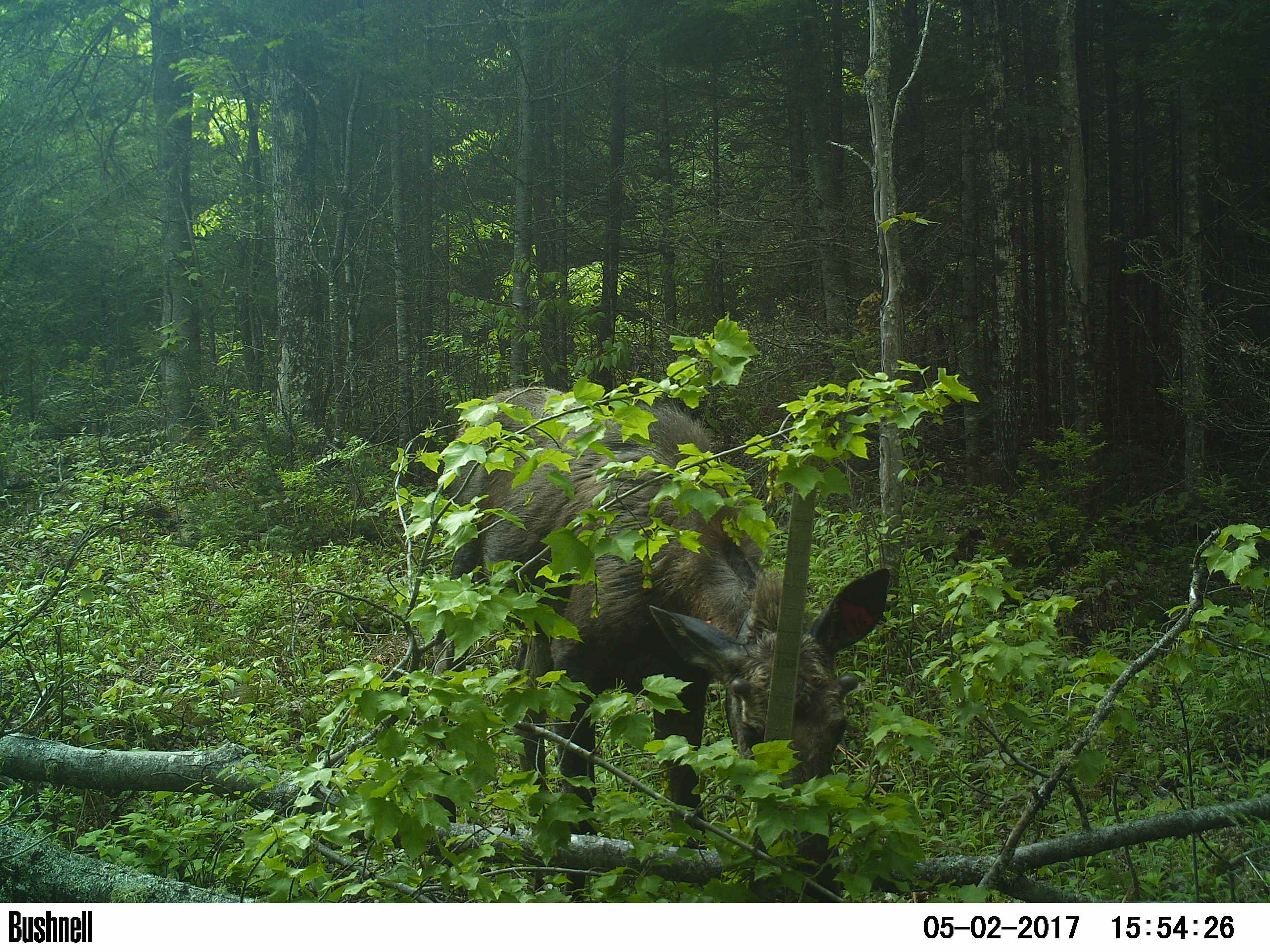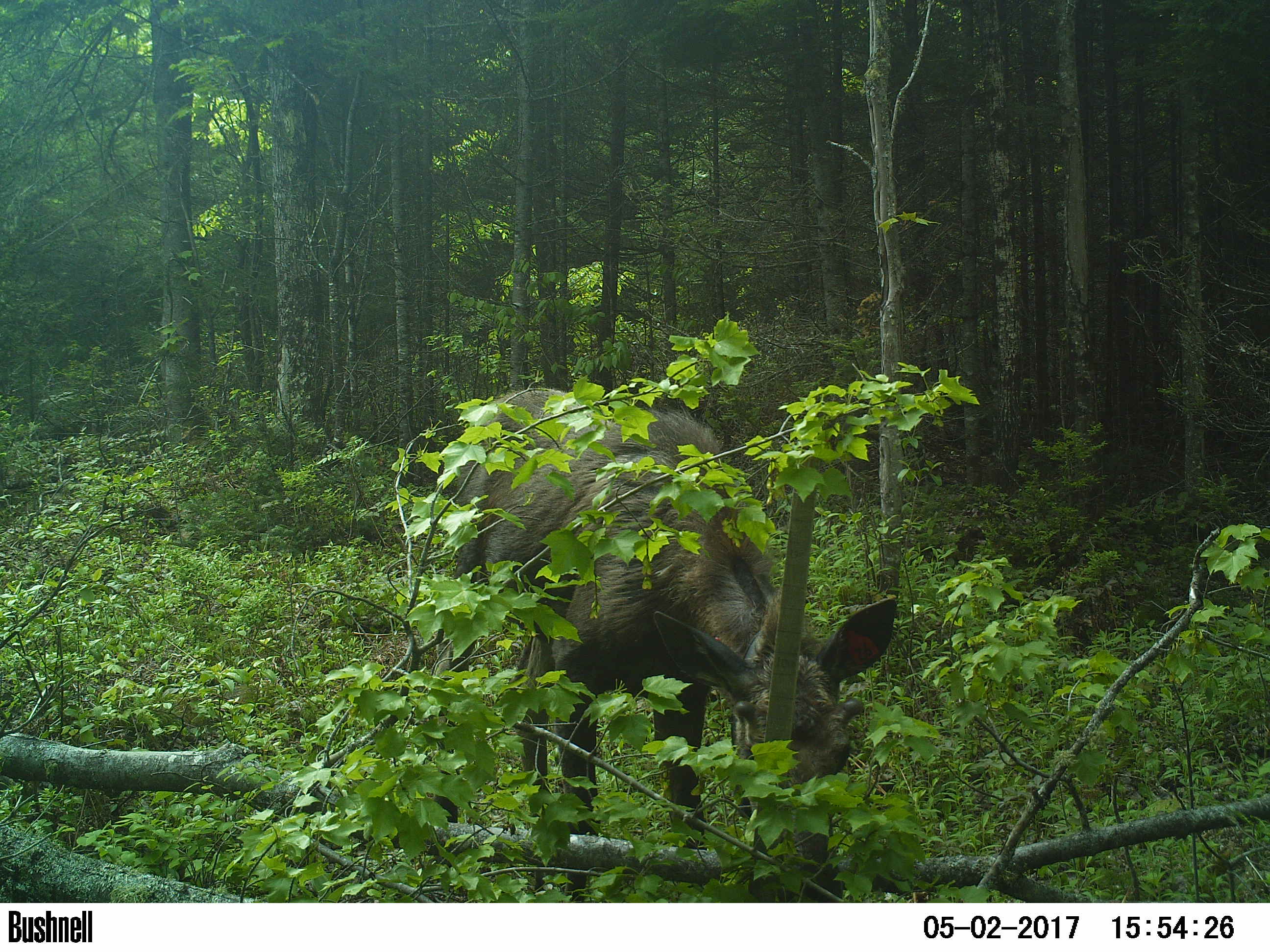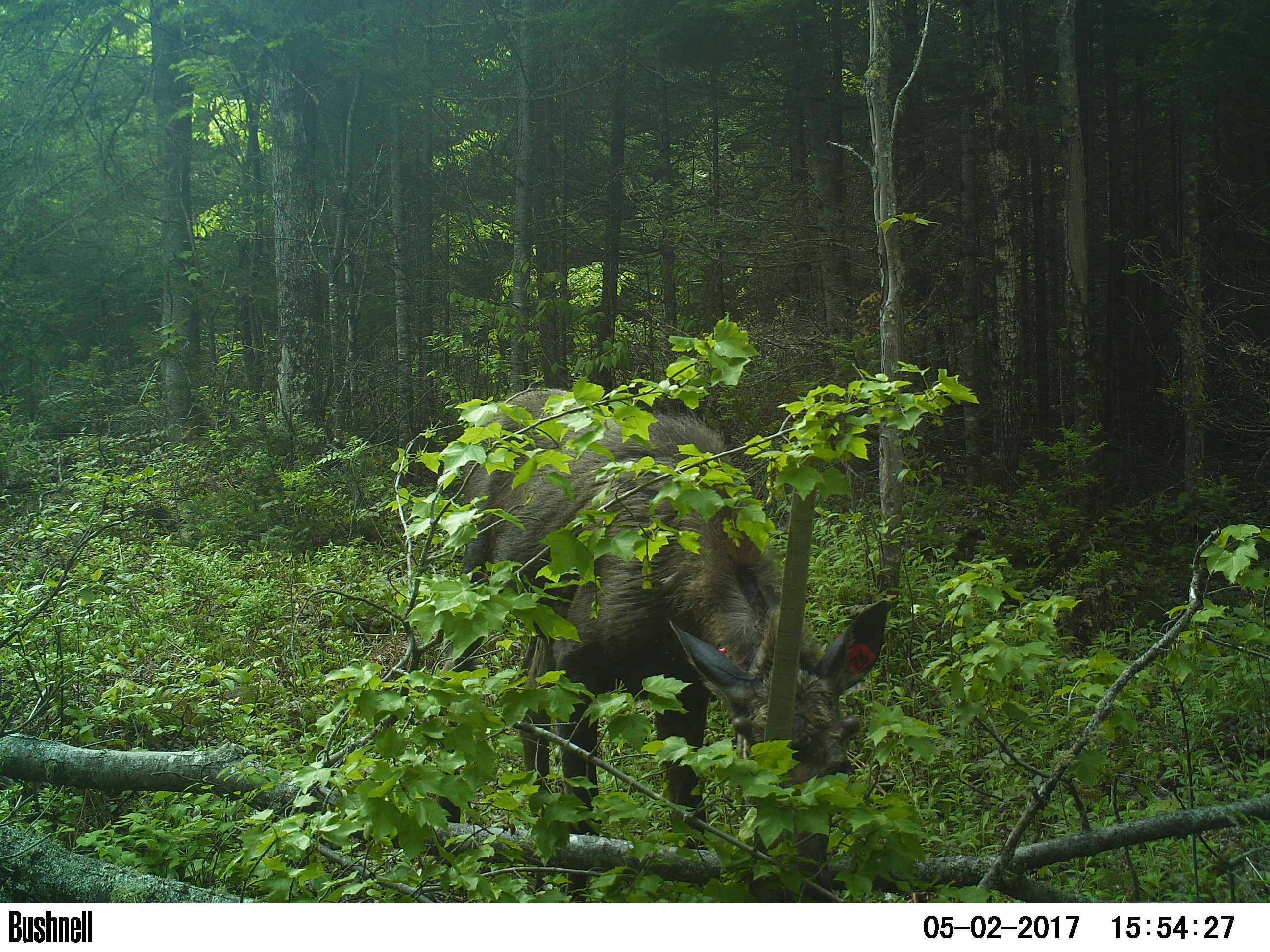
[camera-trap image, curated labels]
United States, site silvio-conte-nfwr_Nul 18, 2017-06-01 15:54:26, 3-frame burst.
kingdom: Animalia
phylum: Chordata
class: Mammalia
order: Artiodactyla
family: Cervidae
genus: Alces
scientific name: Alces alces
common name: moose